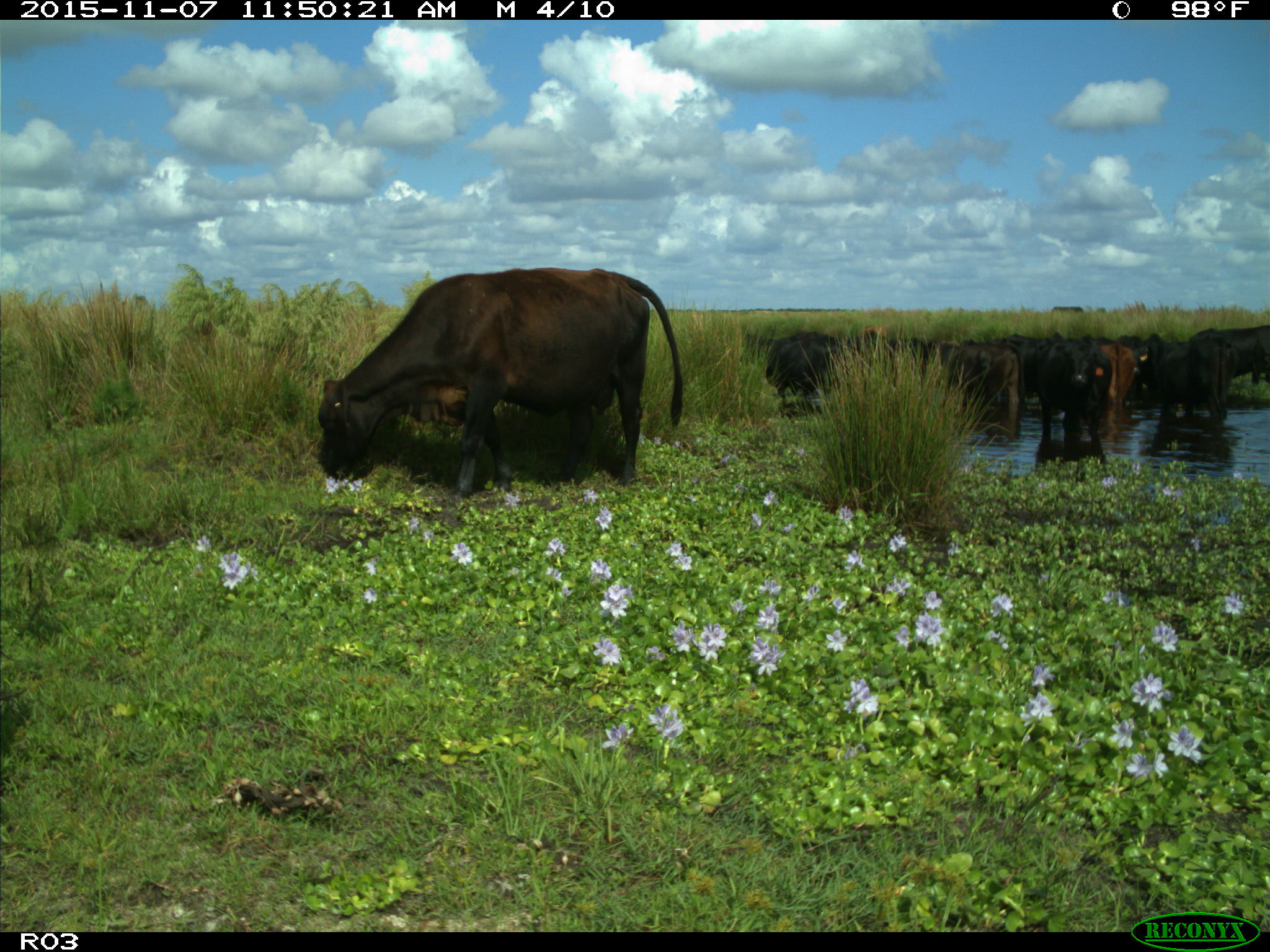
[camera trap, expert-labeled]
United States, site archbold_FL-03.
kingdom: Animalia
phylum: Chordata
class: Mammalia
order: Artiodactyla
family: Bovidae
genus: Bos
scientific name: Bos taurus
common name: domestic cow